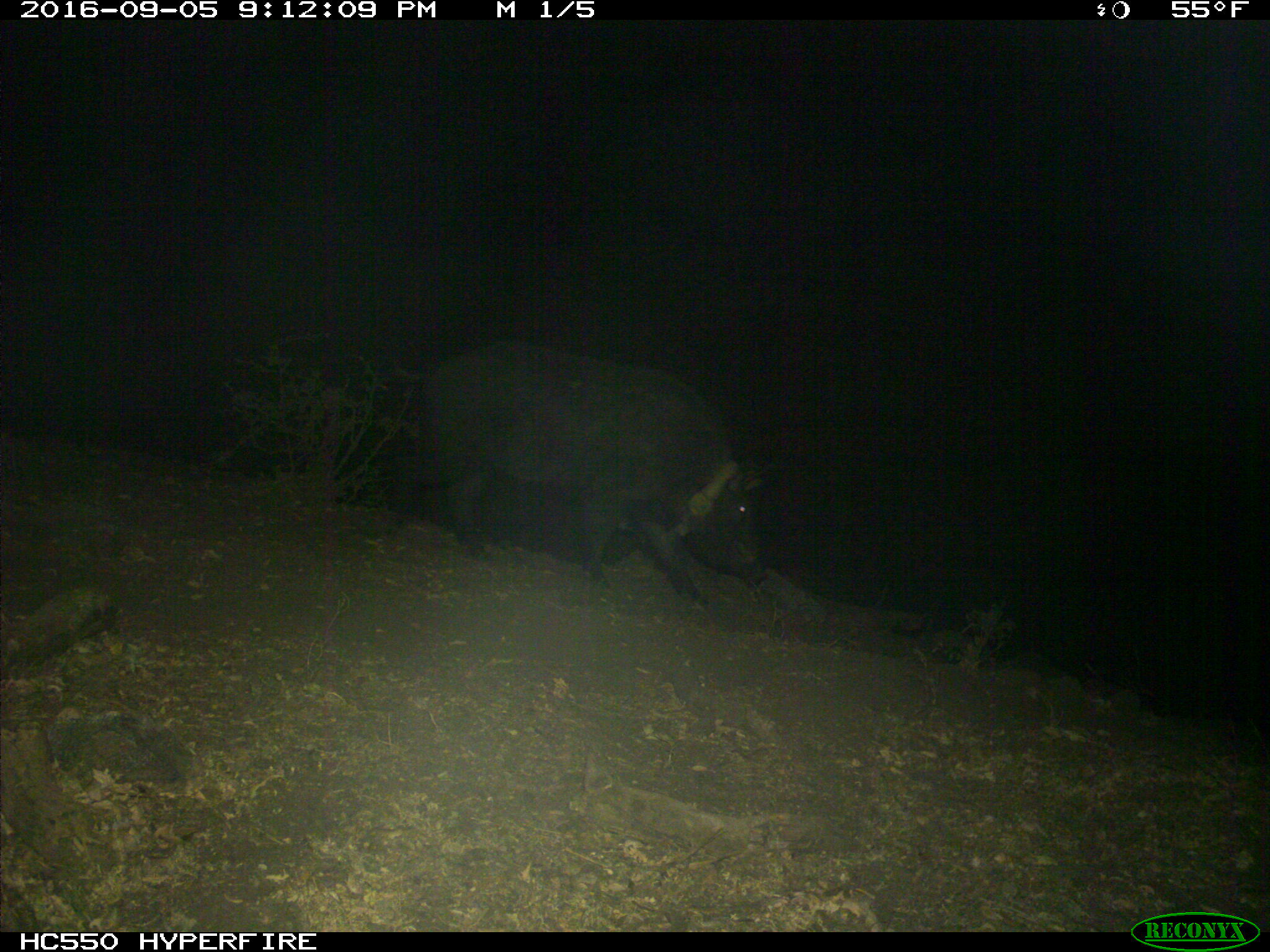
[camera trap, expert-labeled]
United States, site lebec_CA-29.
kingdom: Animalia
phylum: Chordata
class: Mammalia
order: Artiodactyla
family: Suidae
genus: Sus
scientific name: Sus scrofa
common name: wild boar